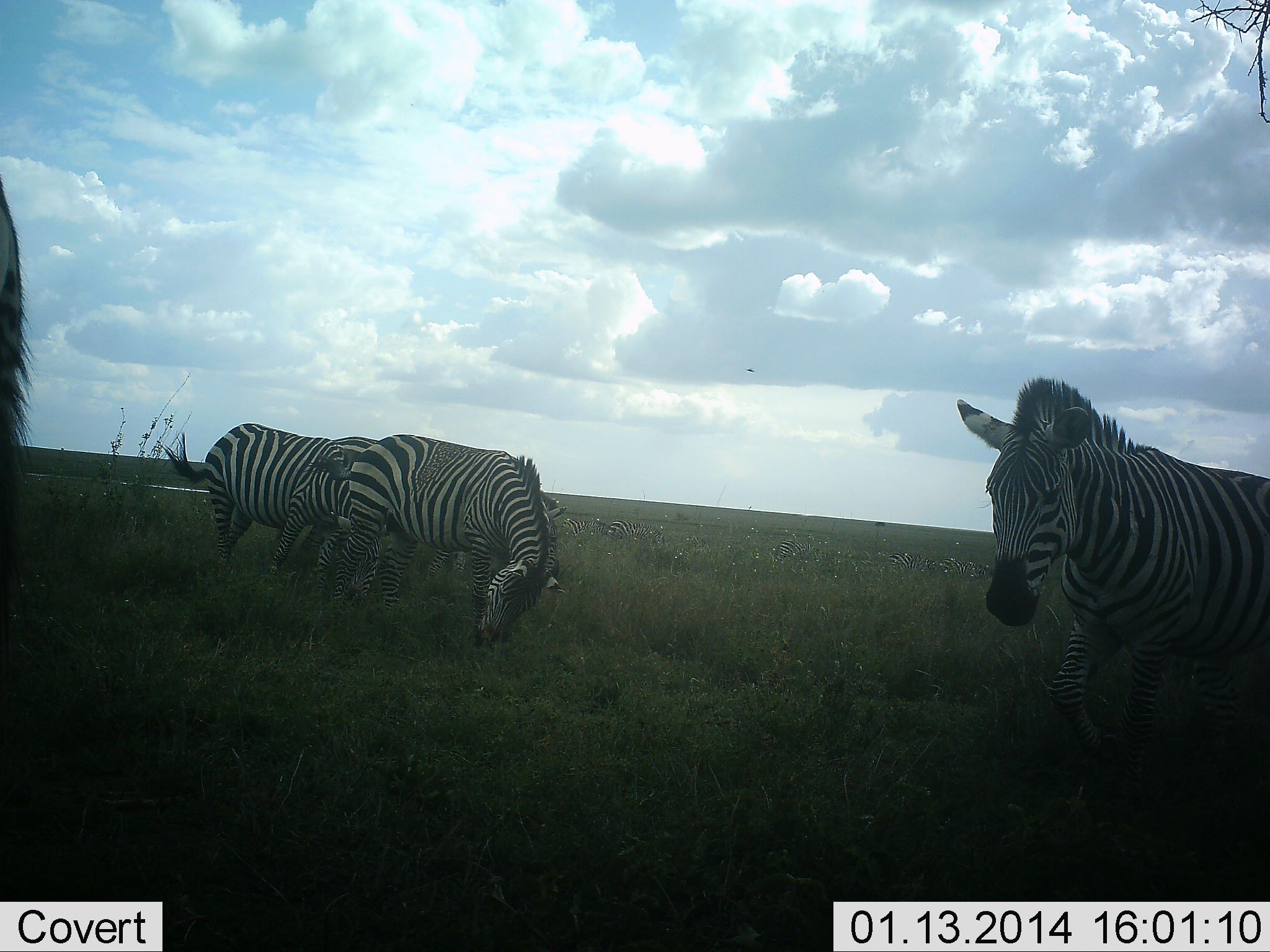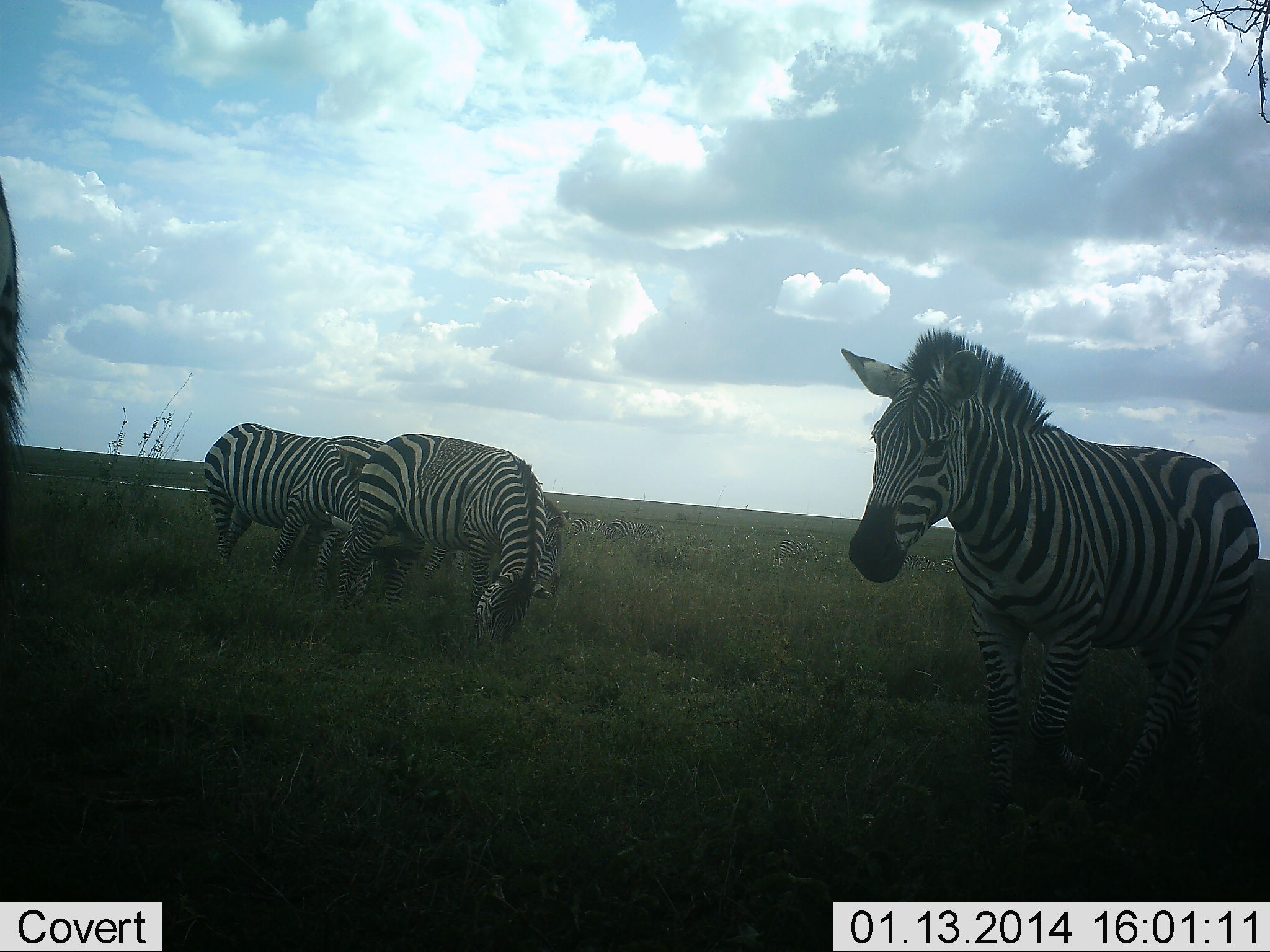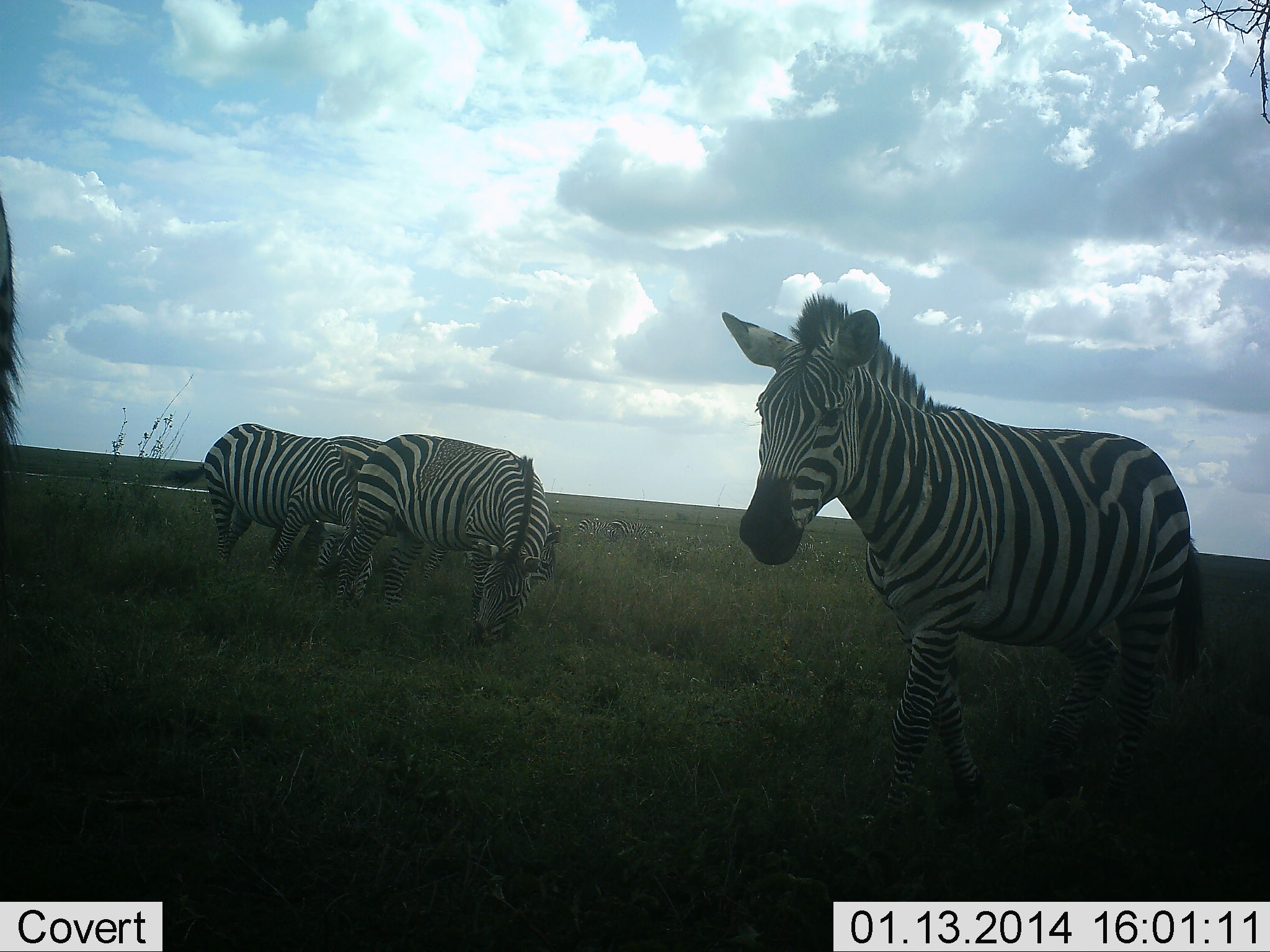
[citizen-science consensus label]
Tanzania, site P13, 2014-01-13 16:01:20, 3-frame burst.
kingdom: Animalia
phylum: Chordata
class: Mammalia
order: Perissodactyla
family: Equidae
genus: Equus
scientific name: Equus quagga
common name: plains zebra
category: zebra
Zebra (plains zebra) (Equus quagga), count 5. Behavior (volunteer vote fractions): standing 64%, resting 0%, moving 45%, interacting 9%. Young present (vote fraction): 0%. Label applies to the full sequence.